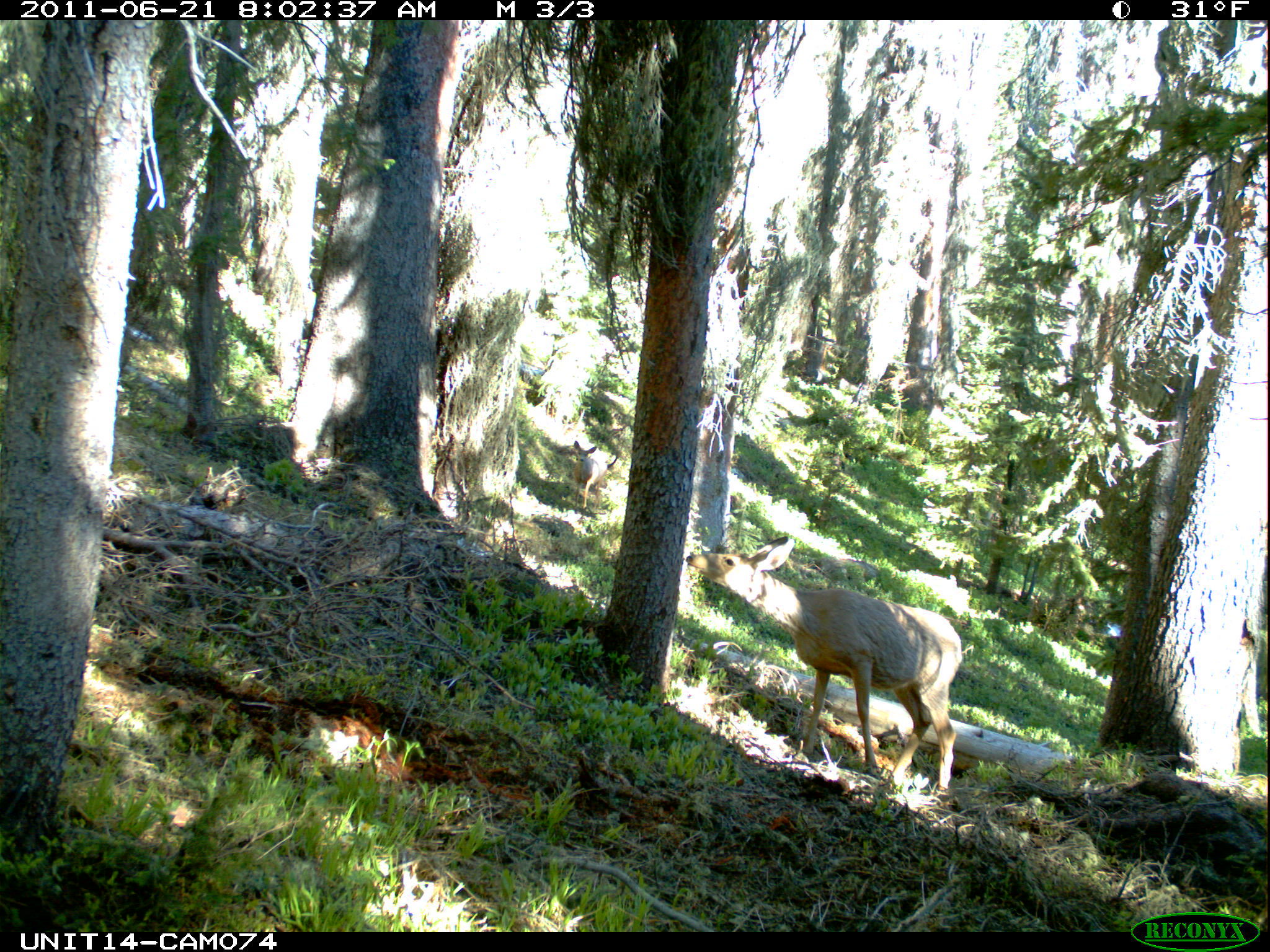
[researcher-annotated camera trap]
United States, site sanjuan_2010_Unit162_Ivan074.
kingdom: Animalia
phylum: Chordata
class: Mammalia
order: Artiodactyla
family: Cervidae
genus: Odocoileus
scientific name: Odocoileus hemionus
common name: mule deer